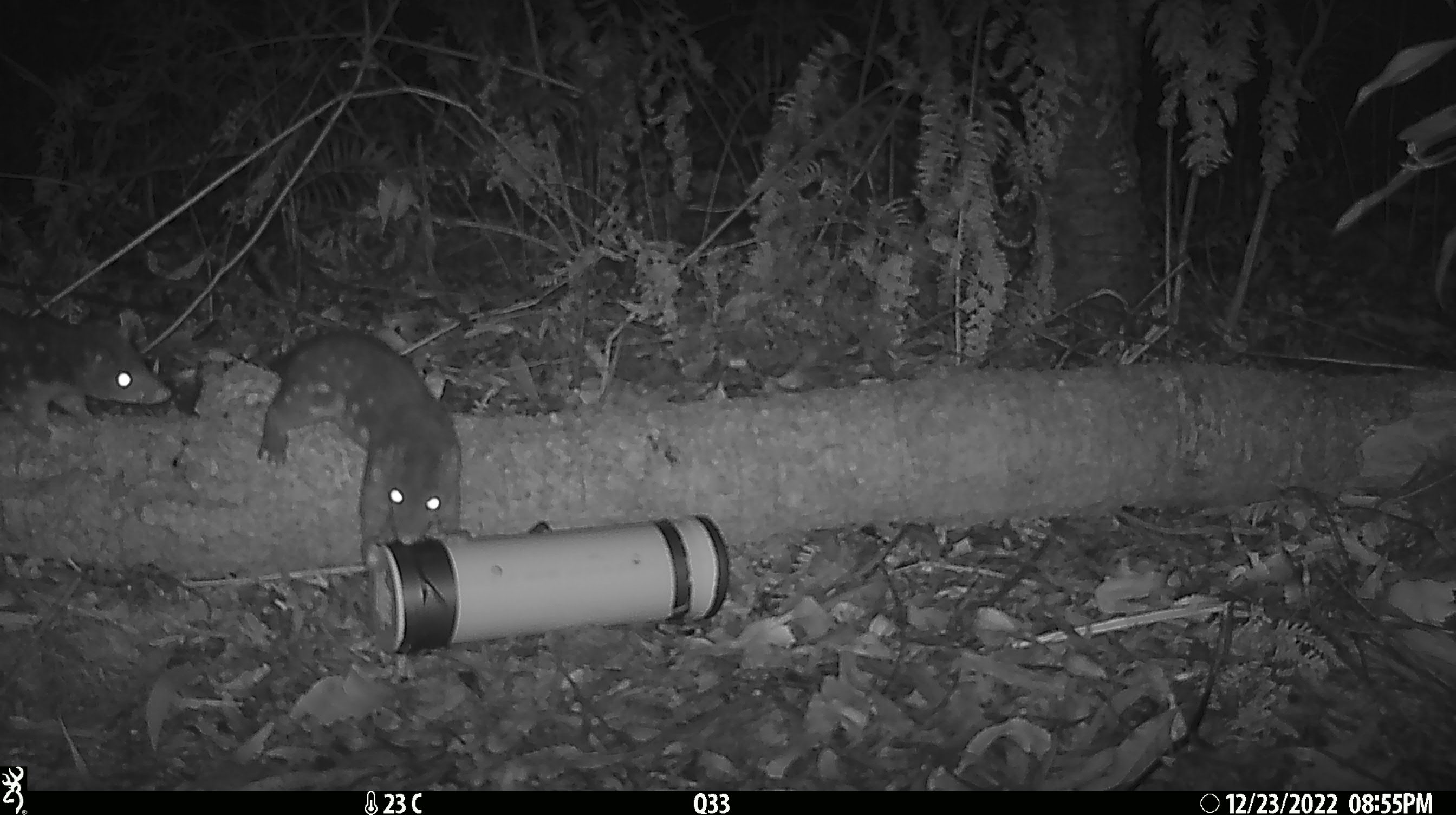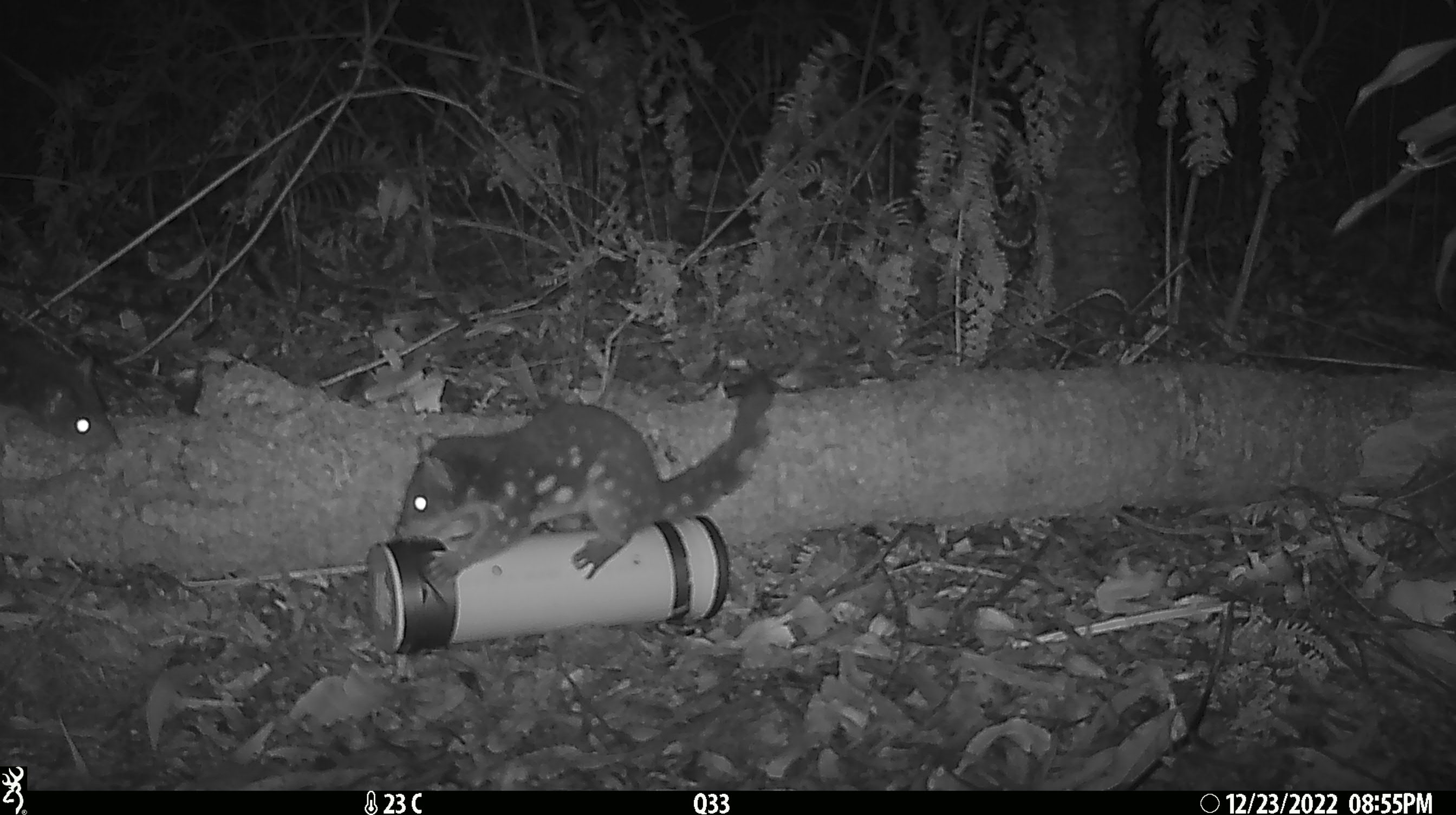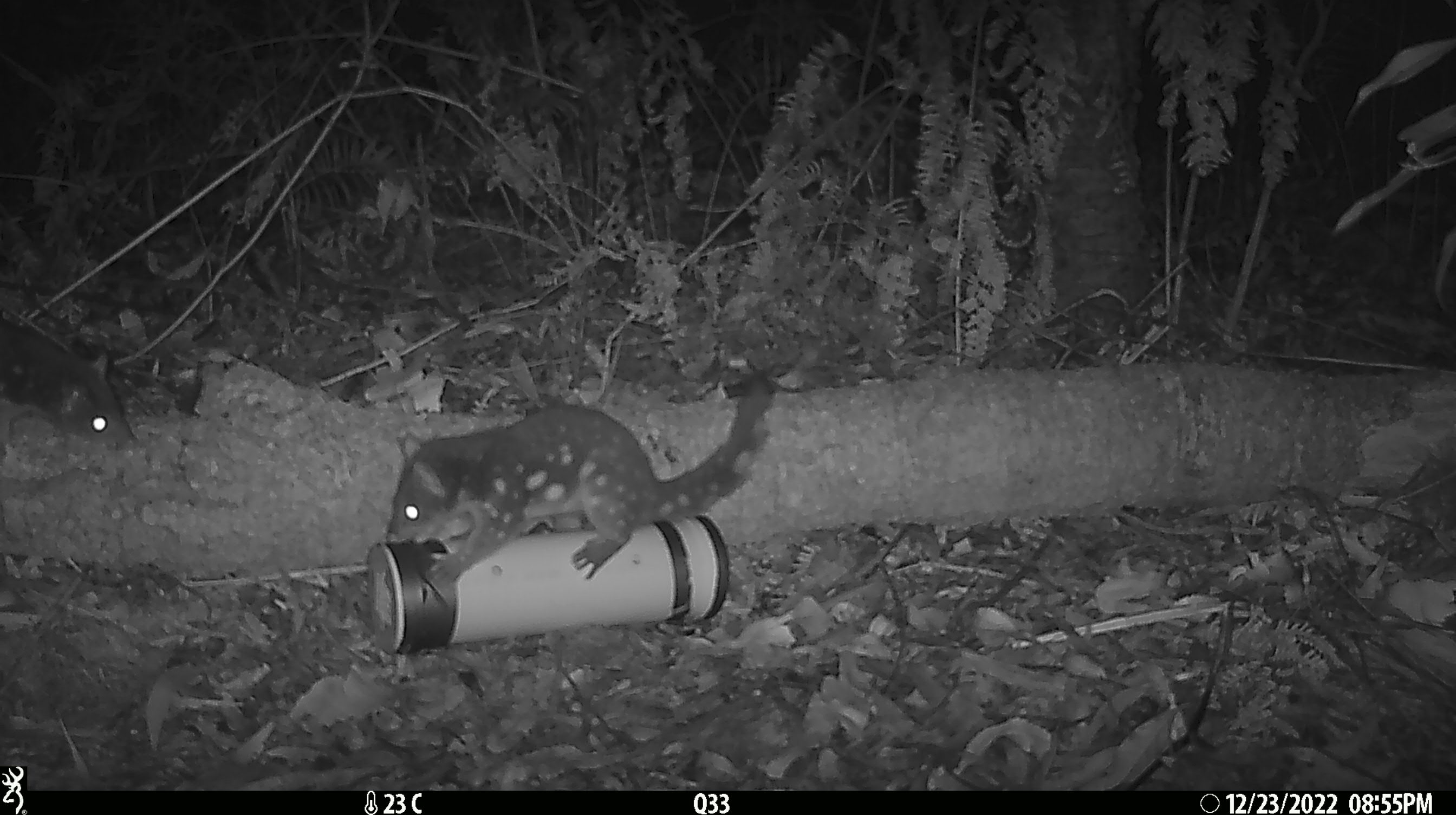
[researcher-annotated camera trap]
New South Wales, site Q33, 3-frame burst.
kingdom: Animalia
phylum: Chordata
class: Mammalia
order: Dasyuromorphia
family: Dasyuridae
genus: Dasyurus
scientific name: Dasyurus maculatus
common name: spotted-tailed quoll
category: quoll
Quoll (spotted-tailed quoll) (Dasyurus maculatus).